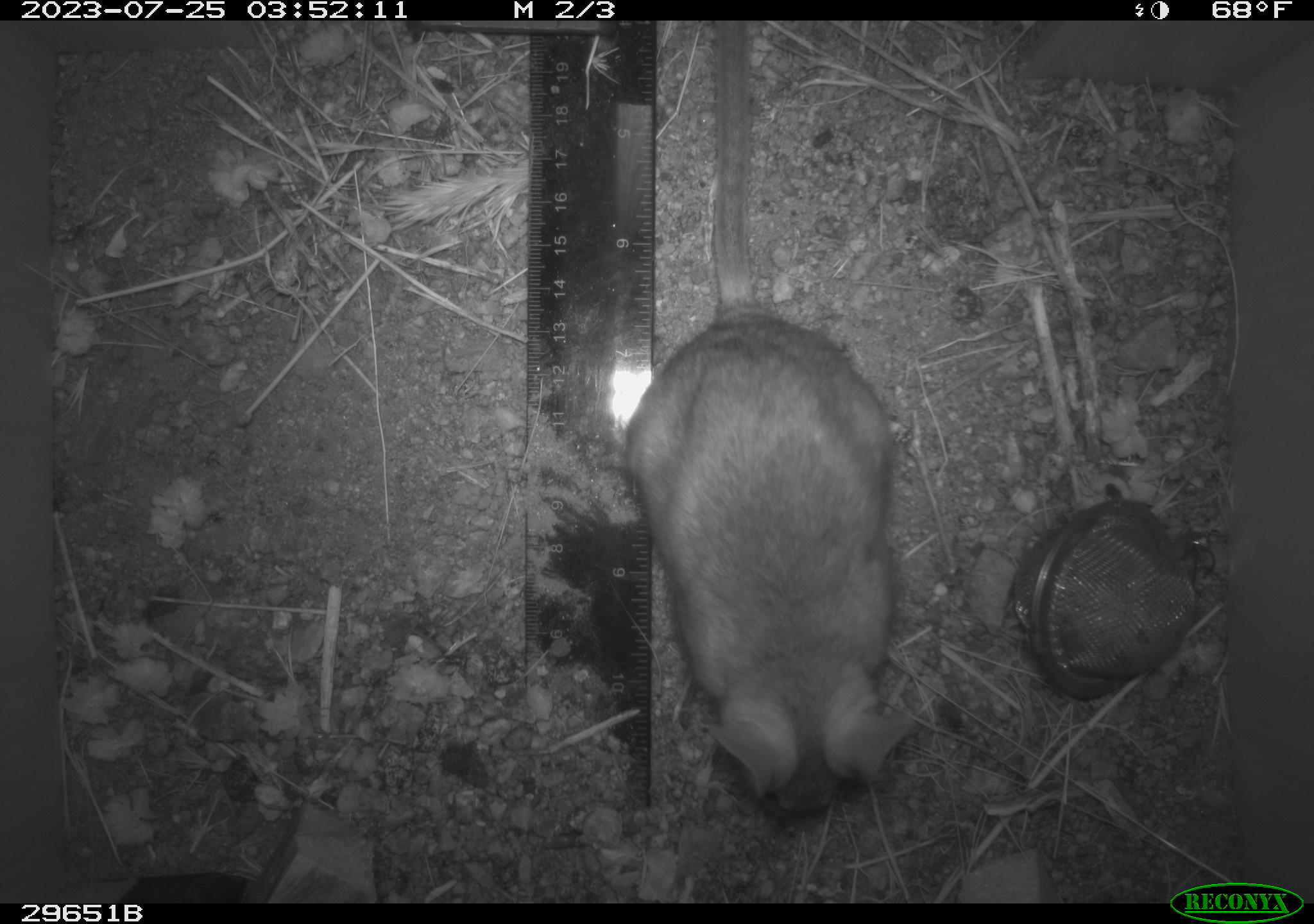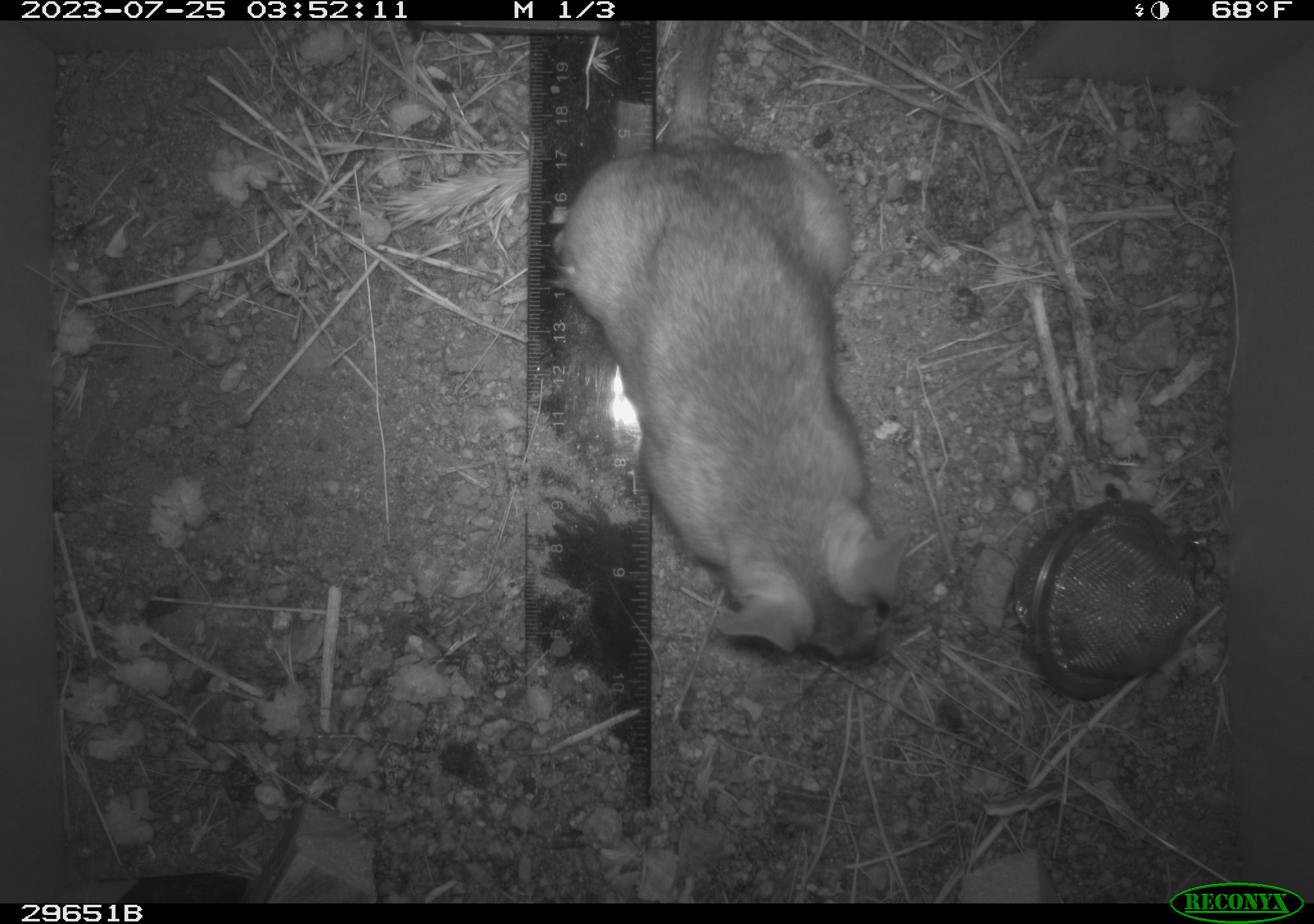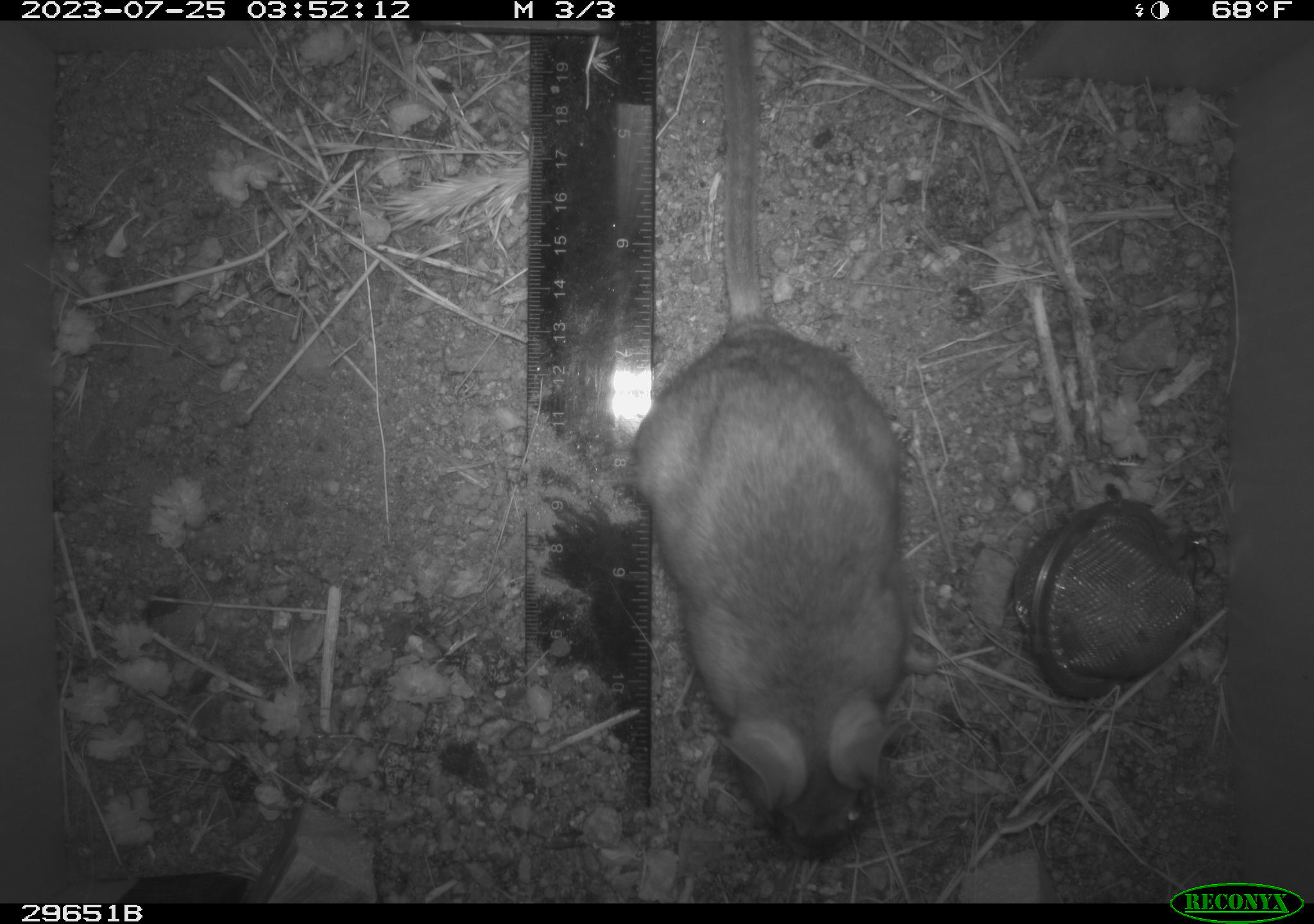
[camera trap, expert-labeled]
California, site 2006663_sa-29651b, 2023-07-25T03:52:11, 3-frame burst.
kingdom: Animalia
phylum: Chordata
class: Mammalia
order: Rodentia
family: Cricetidae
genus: Neotoma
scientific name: Neotoma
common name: pack rat or woodrat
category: neotoma species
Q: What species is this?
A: Neotoma species (pack rat or woodrat) (Neotoma).